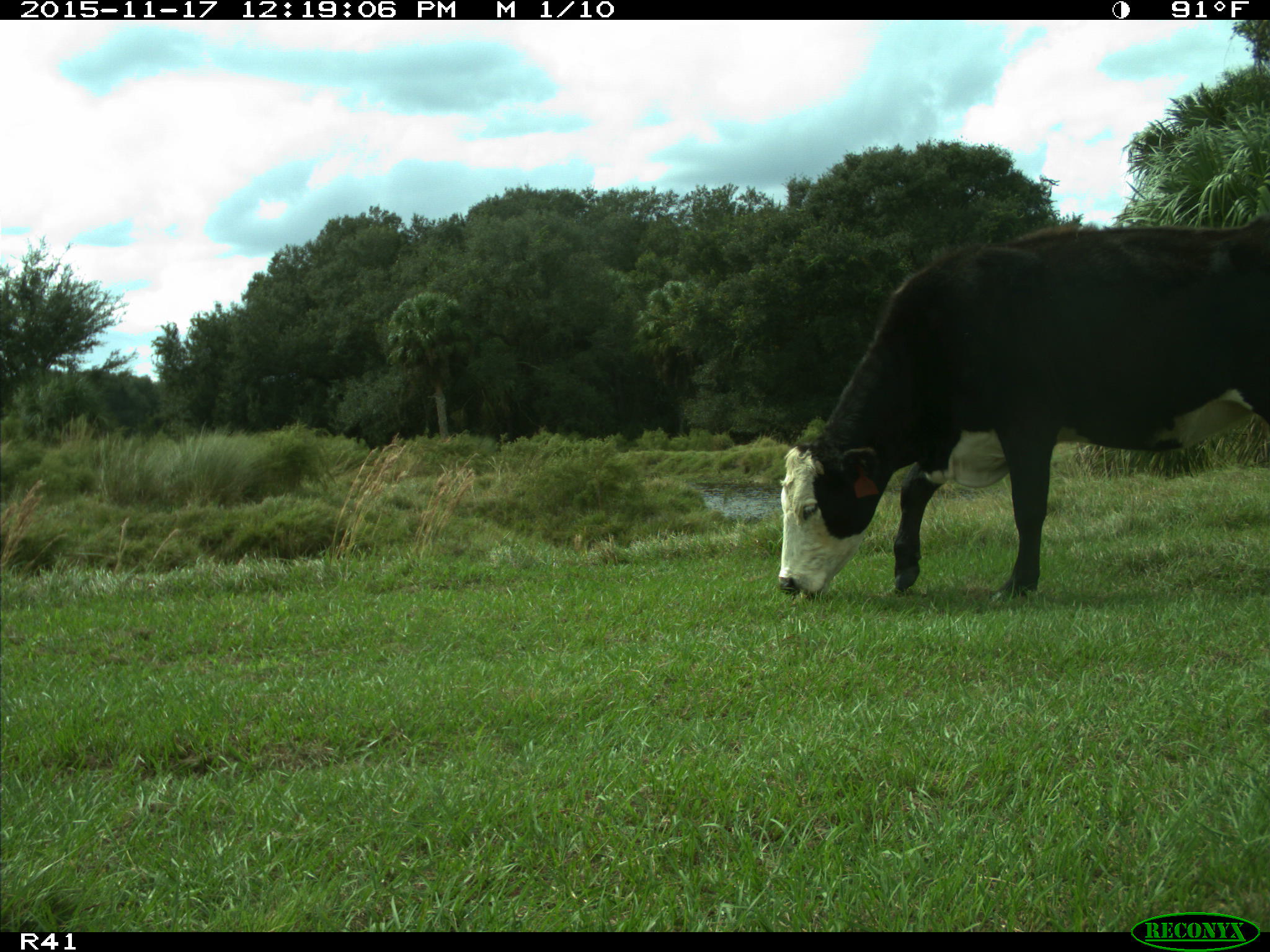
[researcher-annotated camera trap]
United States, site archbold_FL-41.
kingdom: Animalia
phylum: Chordata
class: Mammalia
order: Artiodactyla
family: Bovidae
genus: Bos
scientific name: Bos taurus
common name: domestic cow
Bos taurus (domestic cow).